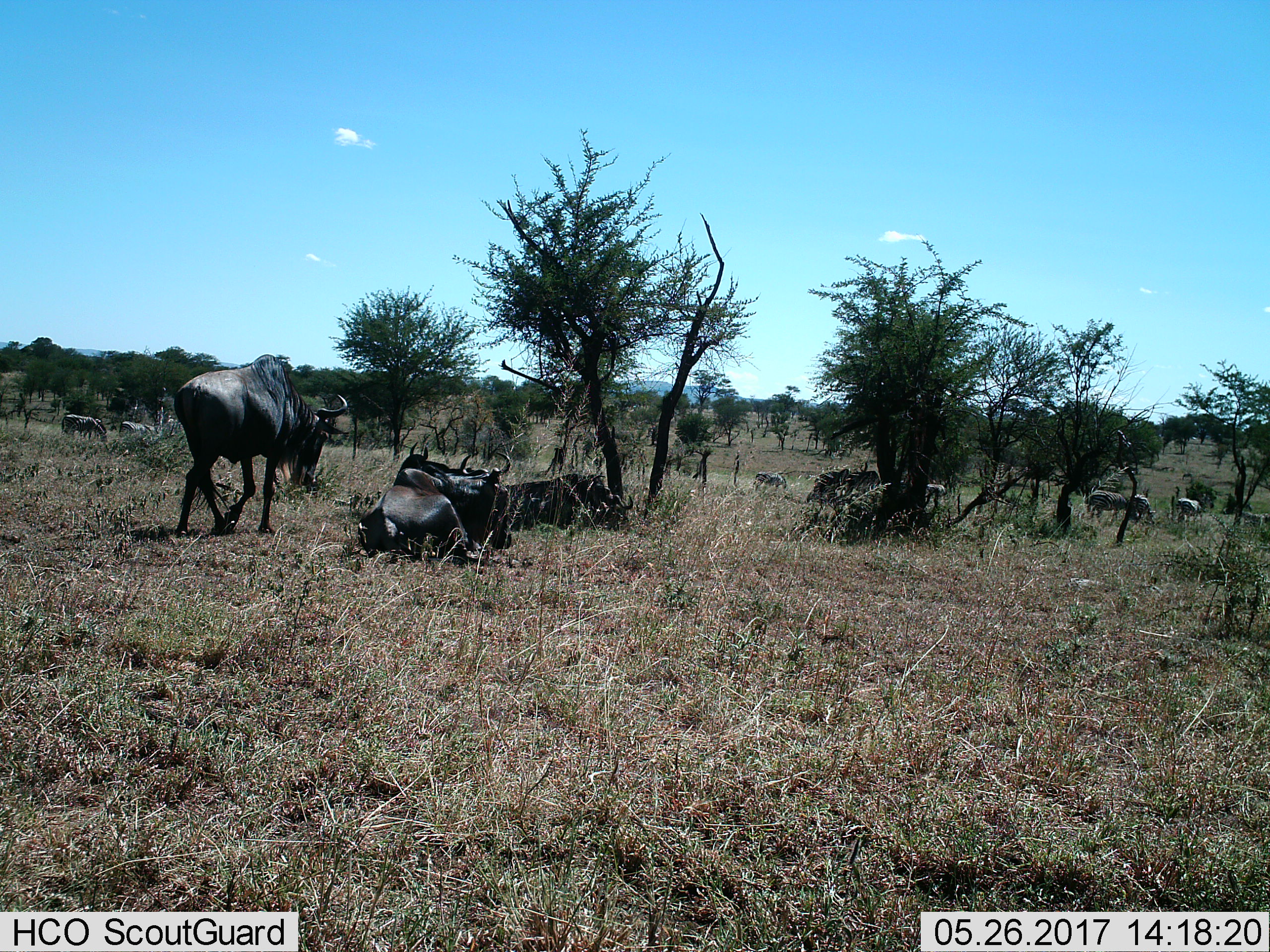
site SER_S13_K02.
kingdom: Animalia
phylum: Chordata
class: Mammalia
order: Artiodactyla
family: Bovidae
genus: Connochaetes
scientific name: Connochaetes taurinus taurinus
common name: blue wildebeest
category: wildebeestblue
Wildebeestblue (blue wildebeest) (Connochaetes taurinus taurinus), count 5. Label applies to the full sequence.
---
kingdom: Animalia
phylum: Chordata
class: Mammalia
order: Perissodactyla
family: Equidae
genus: Equus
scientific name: Equus quagga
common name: plains zebra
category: zebraplains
Zebraplains (plains zebra) (Equus quagga), count 8. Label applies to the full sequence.